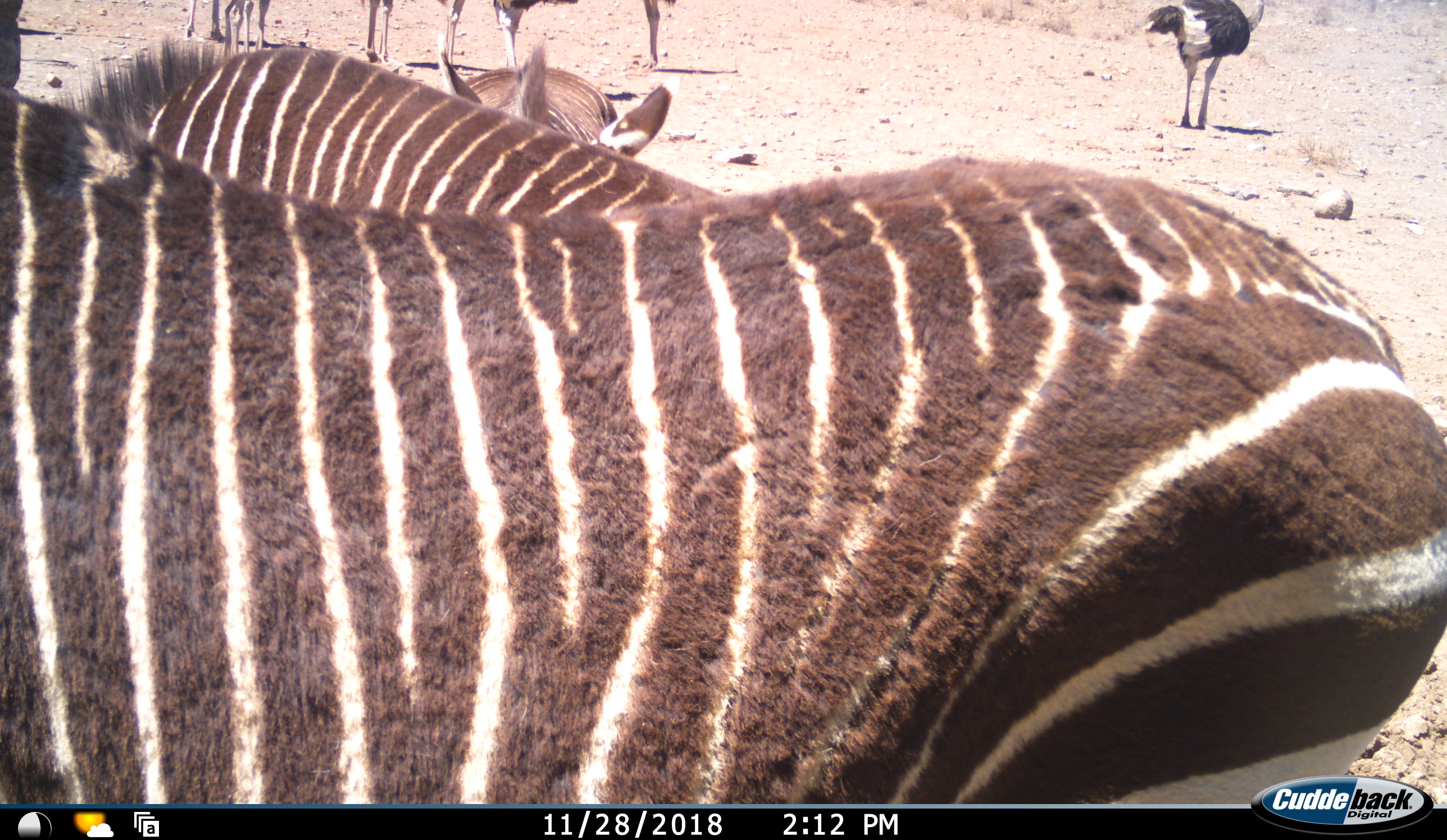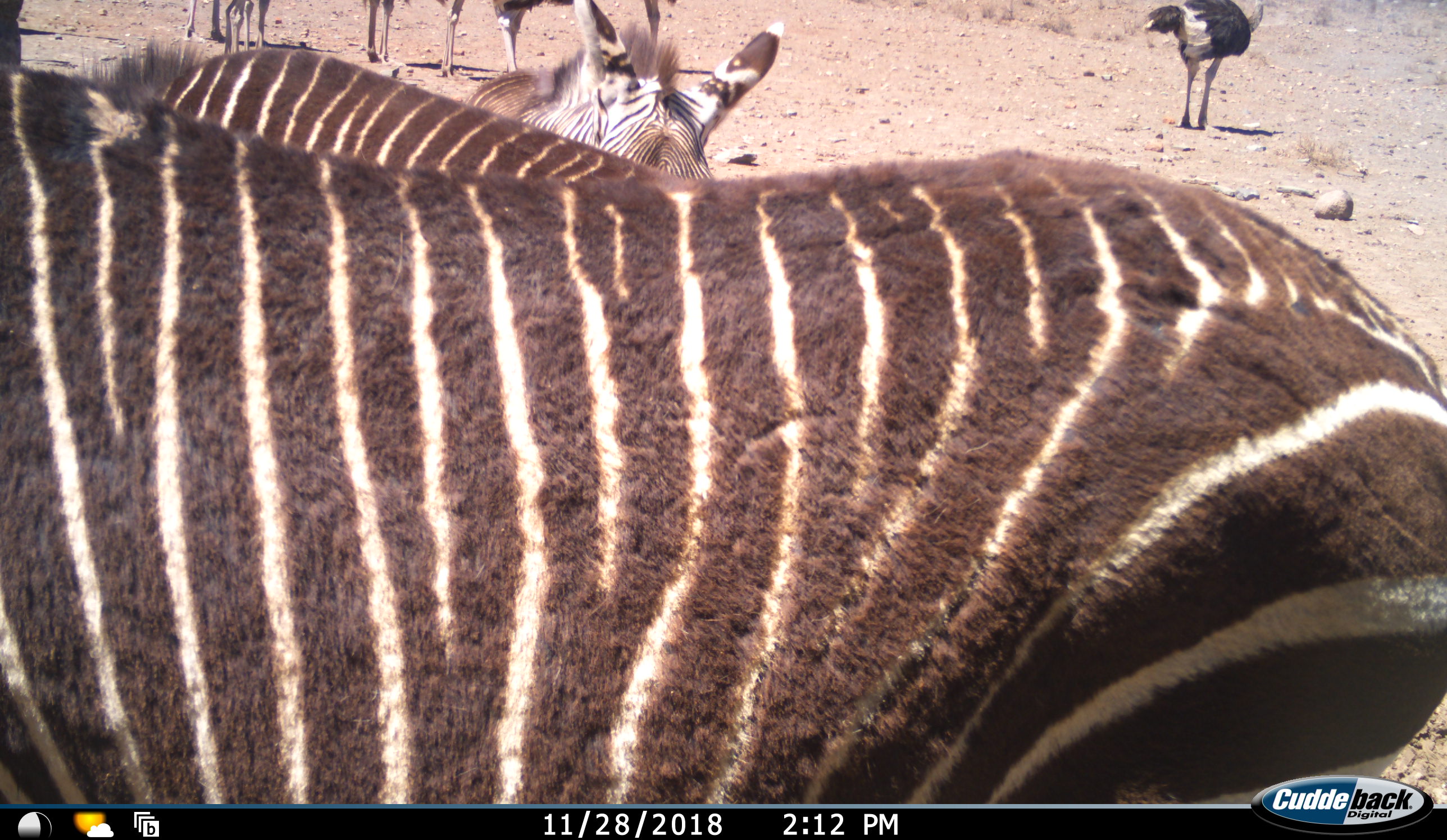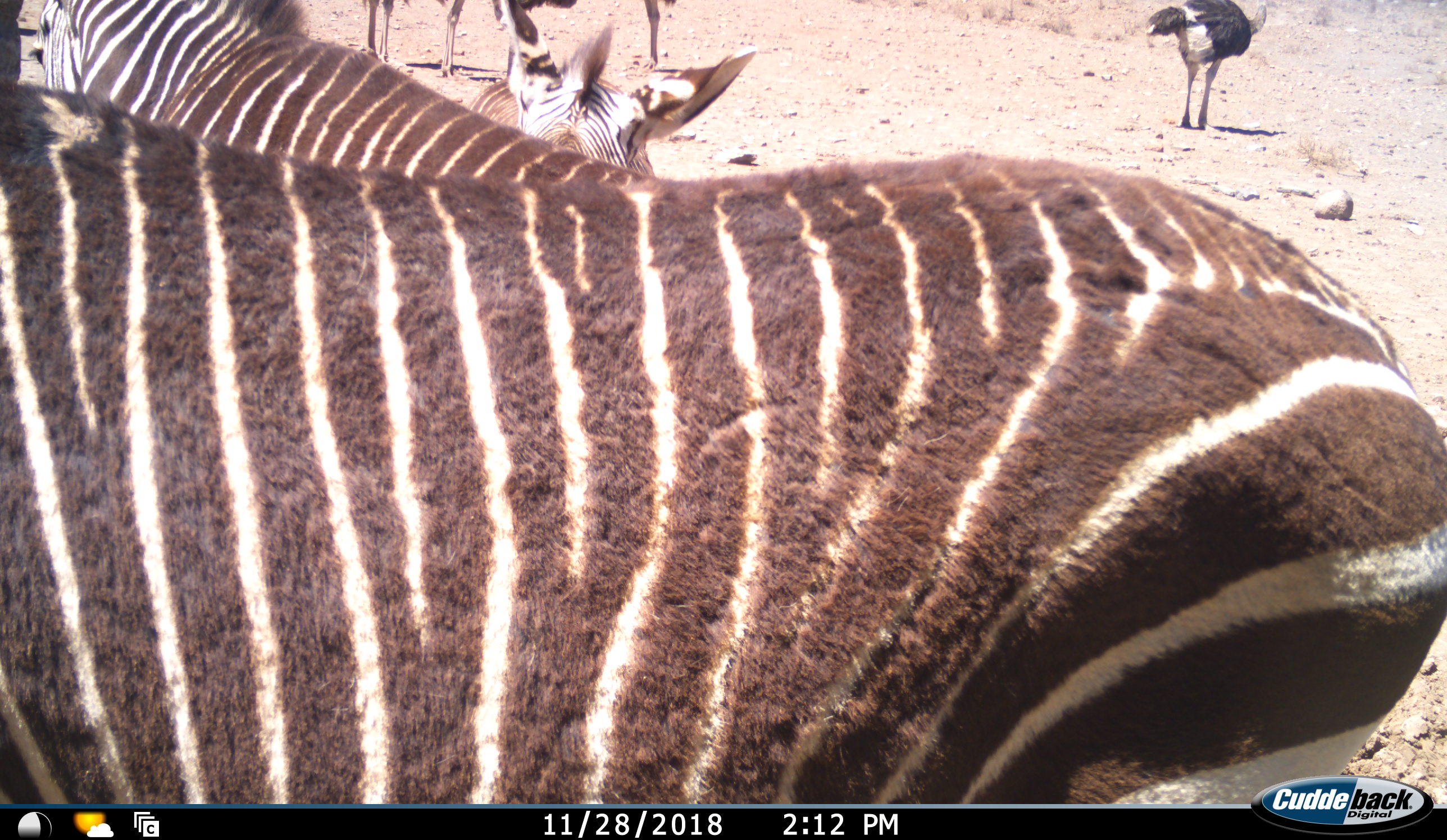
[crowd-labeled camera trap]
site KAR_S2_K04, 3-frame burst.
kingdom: Animalia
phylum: Chordata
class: Aves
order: Struthioniformes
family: Struthionidae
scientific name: Struthionidae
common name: ostrich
Ostrich (Struthionidae), count 8. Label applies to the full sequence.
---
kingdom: Animalia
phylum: Chordata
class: Mammalia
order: Perissodactyla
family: Equidae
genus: Equus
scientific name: Equus zebra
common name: mountain zebra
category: zebramountain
Zebramountain (mountain zebra) (Equus zebra), count 3. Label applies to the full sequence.